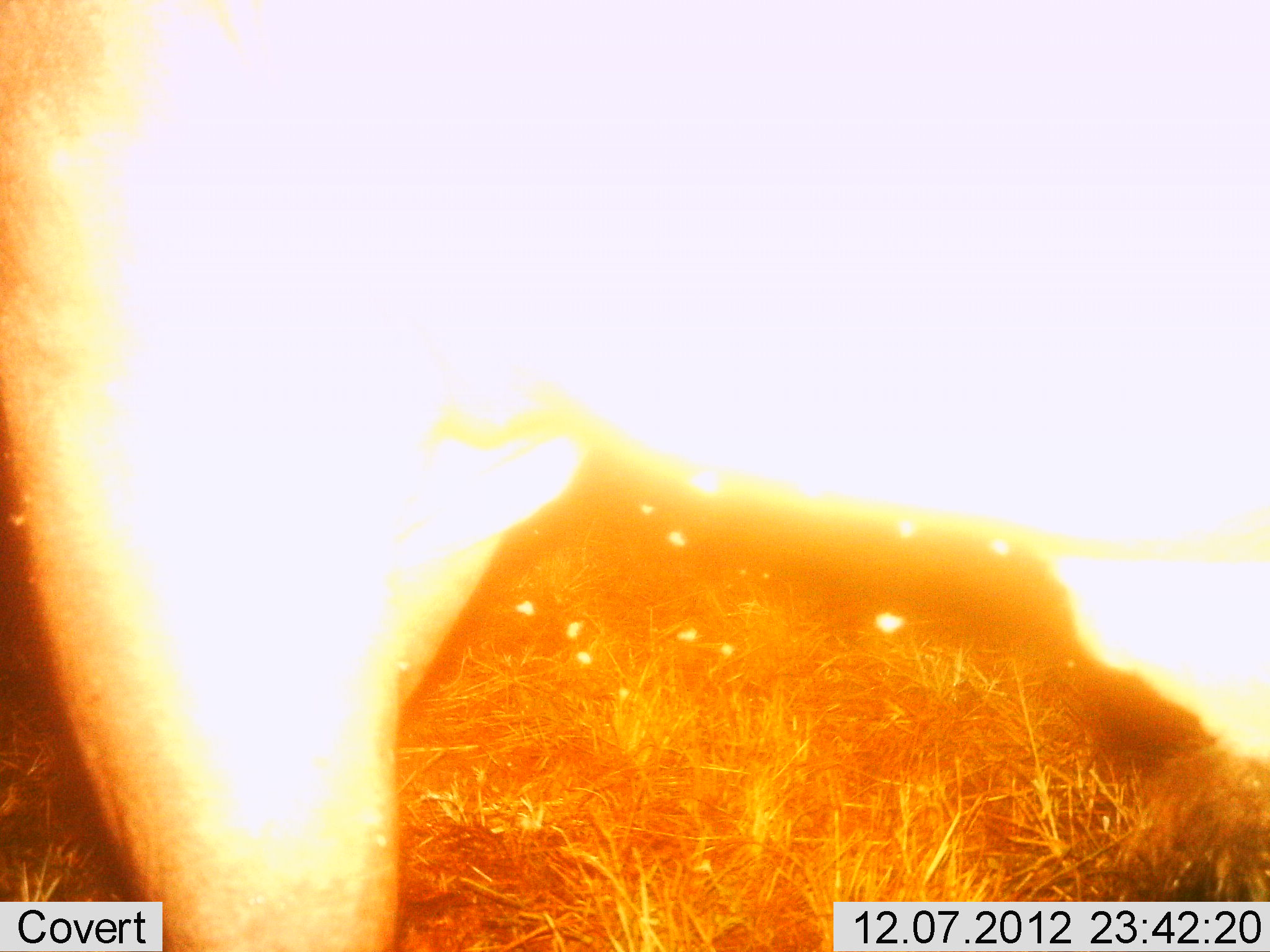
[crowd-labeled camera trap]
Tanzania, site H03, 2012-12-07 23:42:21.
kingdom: Animalia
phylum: Chordata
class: Mammalia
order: Artiodactyla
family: Bovidae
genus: Alcelaphus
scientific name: Alcelaphus buselaphus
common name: hartebeest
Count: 1.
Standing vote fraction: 100%.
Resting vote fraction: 0%.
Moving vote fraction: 0%.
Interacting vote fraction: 0%.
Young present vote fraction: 0%.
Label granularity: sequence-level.